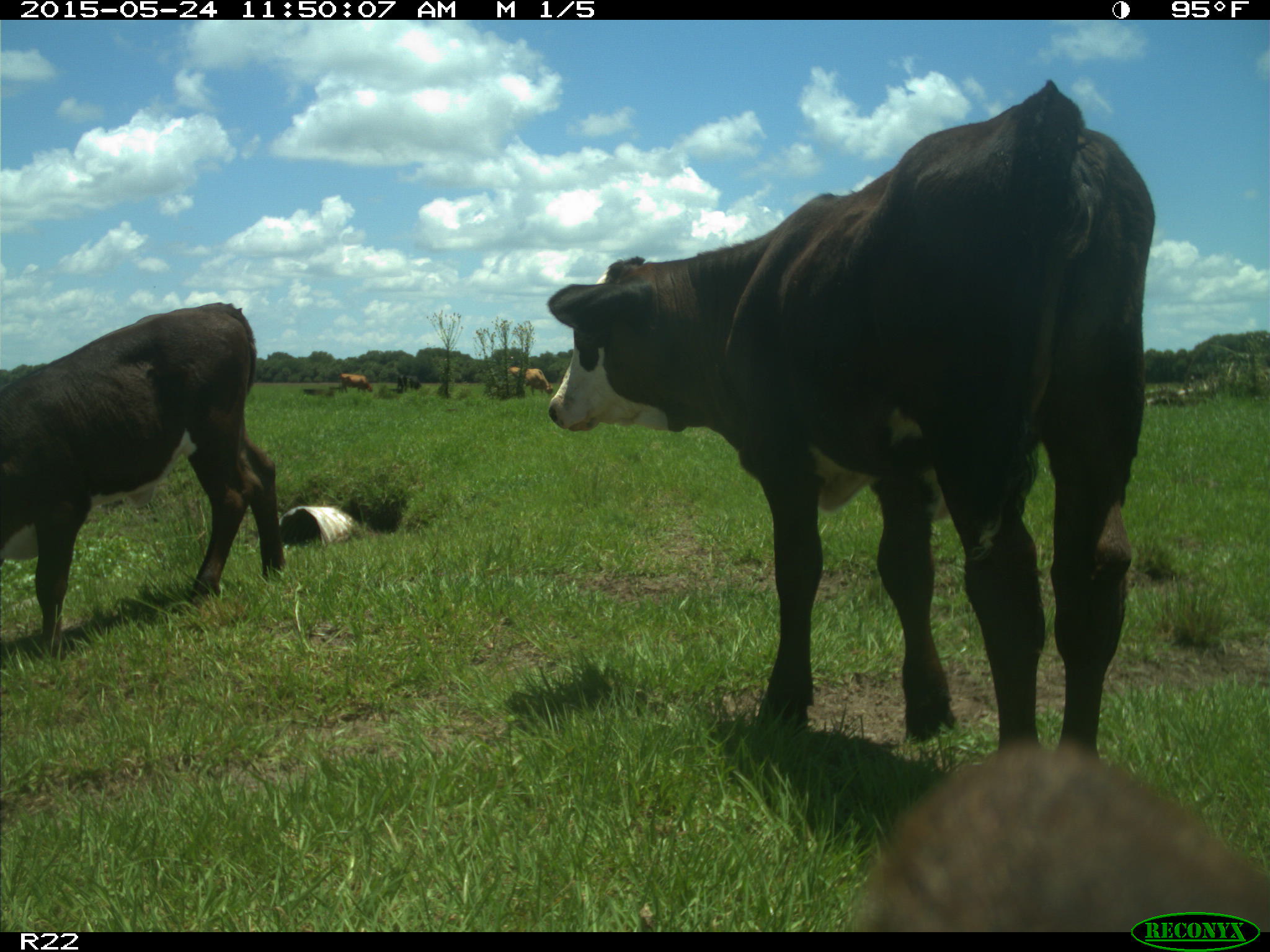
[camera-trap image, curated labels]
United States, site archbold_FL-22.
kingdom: Animalia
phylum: Chordata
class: Mammalia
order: Artiodactyla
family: Bovidae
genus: Bos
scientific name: Bos taurus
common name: domestic cow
Bos taurus (domestic cow).